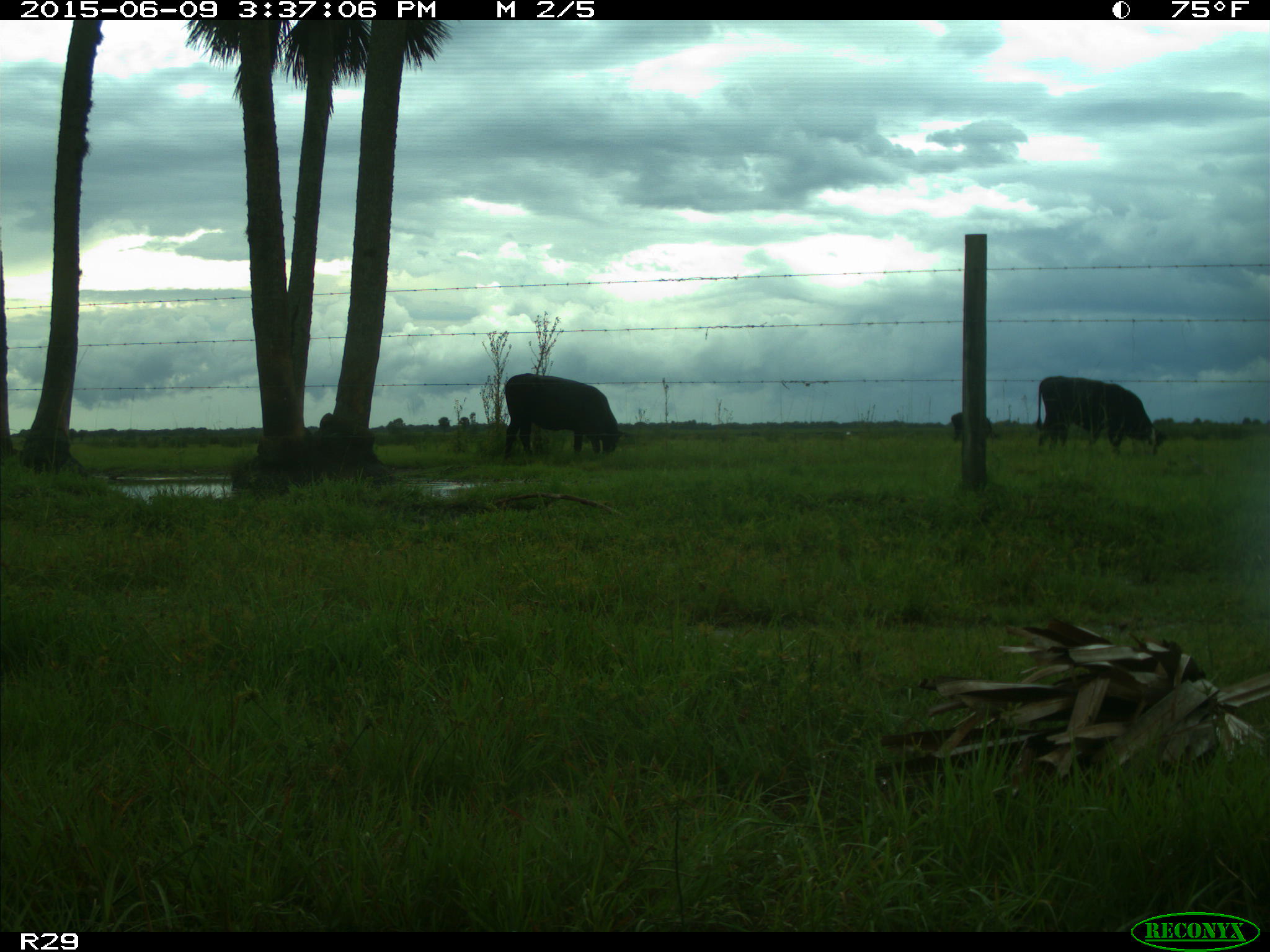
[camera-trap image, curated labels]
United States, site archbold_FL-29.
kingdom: Animalia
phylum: Chordata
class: Mammalia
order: Artiodactyla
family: Bovidae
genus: Bos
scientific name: Bos taurus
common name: domestic cow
Bos taurus (domestic cow).